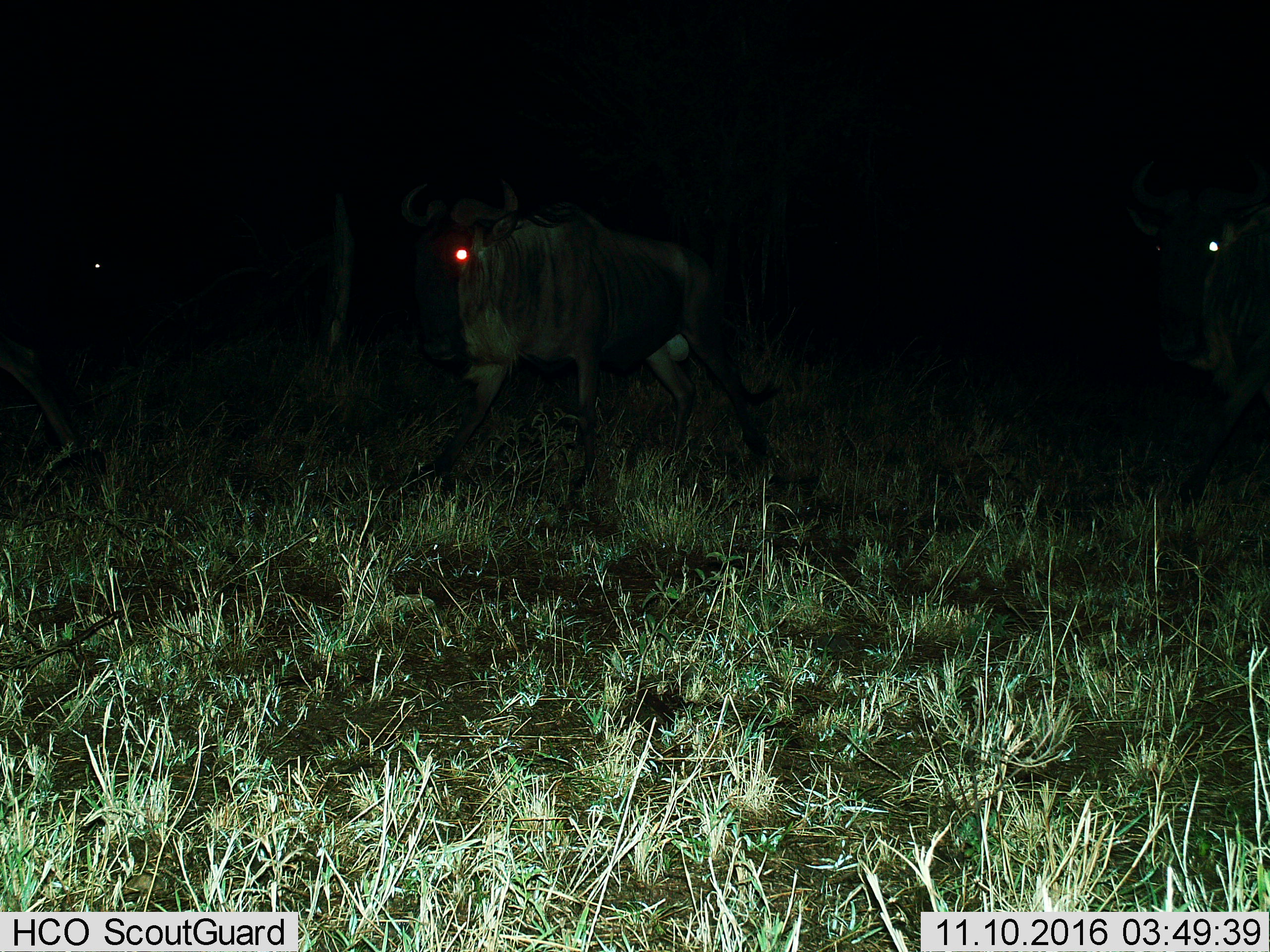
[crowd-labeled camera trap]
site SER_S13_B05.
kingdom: Animalia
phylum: Chordata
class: Mammalia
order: Artiodactyla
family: Bovidae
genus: Connochaetes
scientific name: Connochaetes taurinus taurinus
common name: blue wildebeest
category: wildebeestblue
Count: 3.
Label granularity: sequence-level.